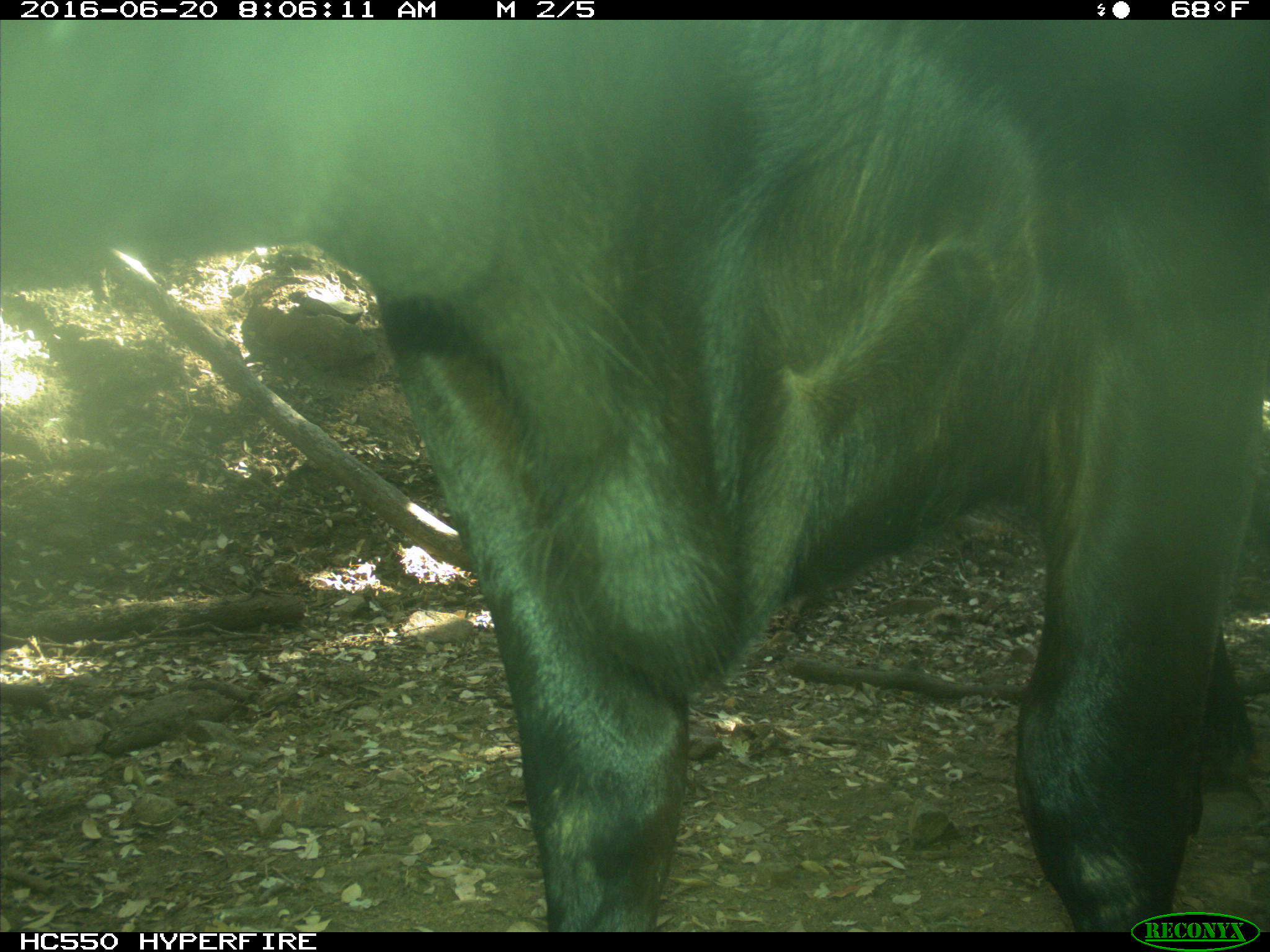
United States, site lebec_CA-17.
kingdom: Animalia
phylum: Chordata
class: Mammalia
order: Artiodactyla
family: Bovidae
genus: Bos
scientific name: Bos taurus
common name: domestic cow